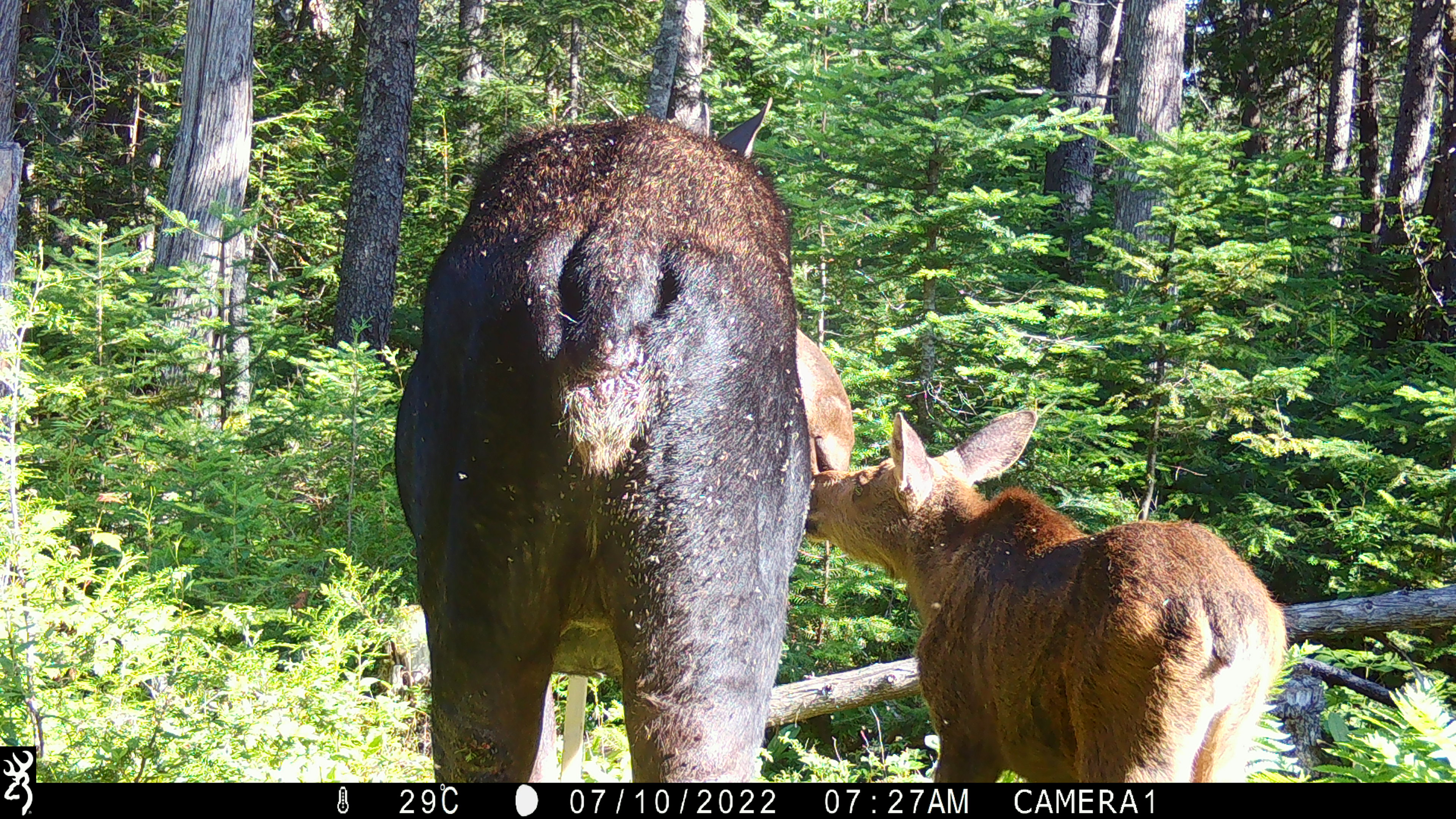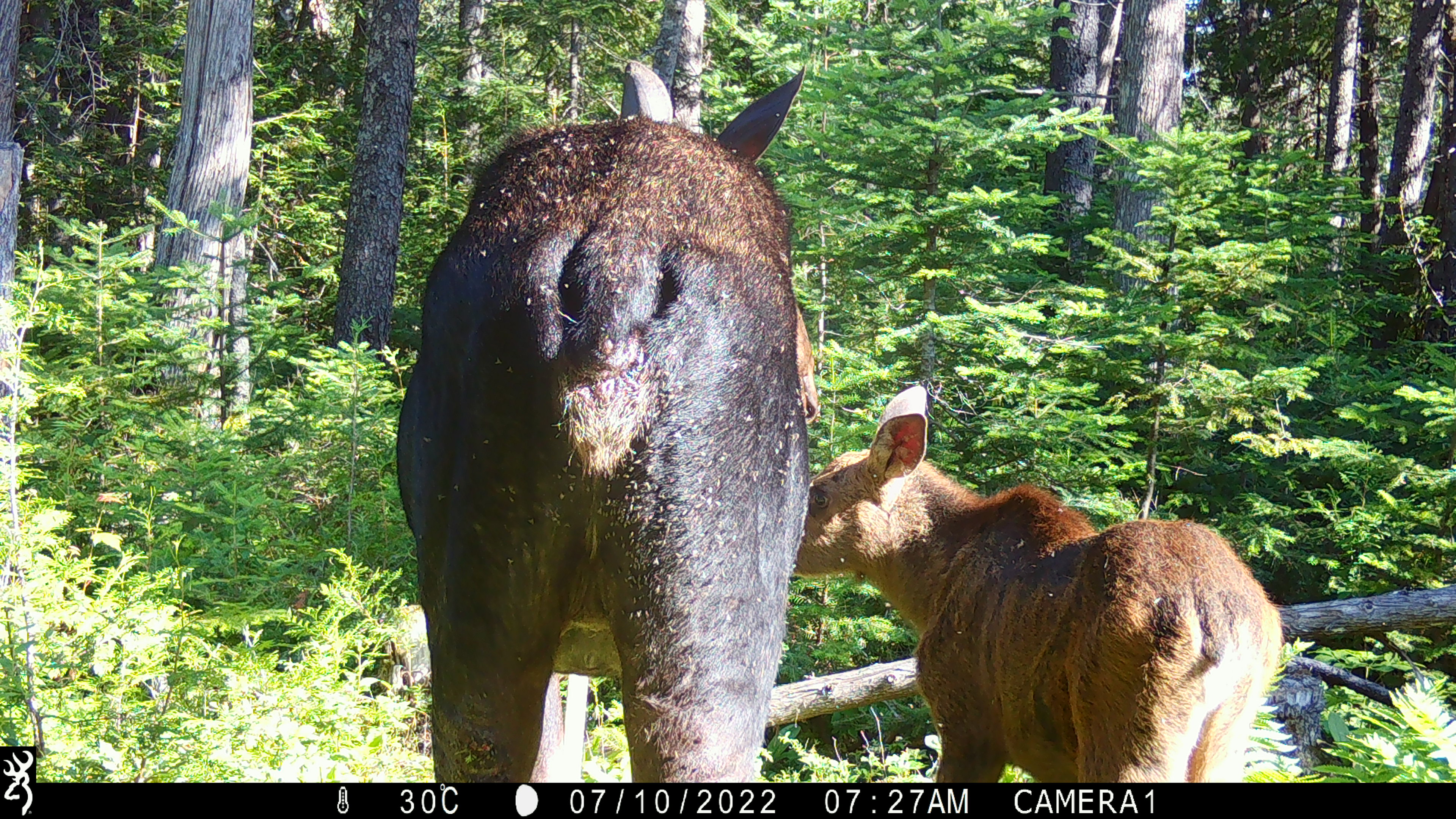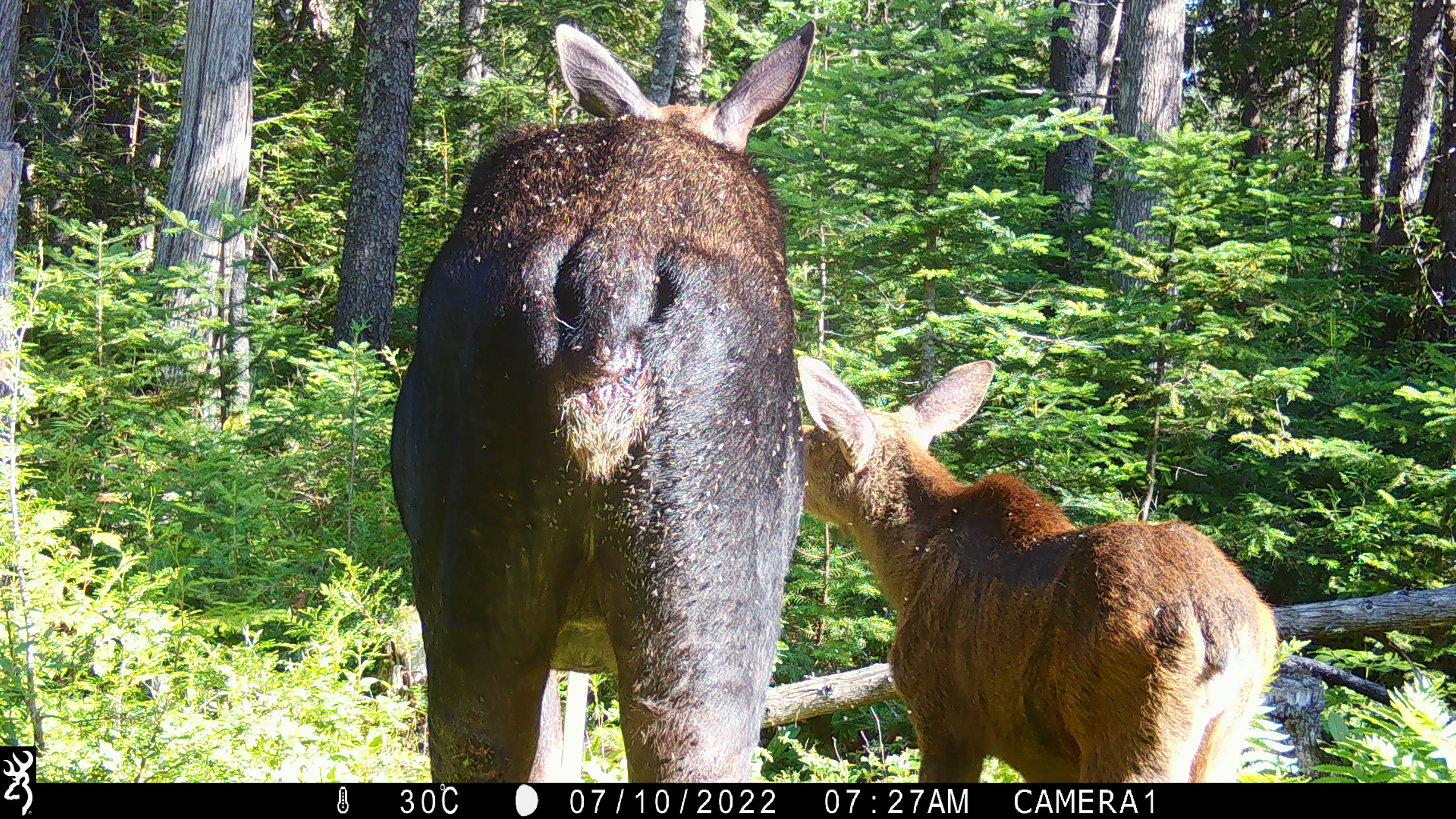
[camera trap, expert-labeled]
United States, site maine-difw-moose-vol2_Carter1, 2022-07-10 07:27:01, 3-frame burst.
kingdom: Animalia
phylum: Chordata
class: Mammalia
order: Artiodactyla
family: Cervidae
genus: Alces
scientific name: Alces alces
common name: moose